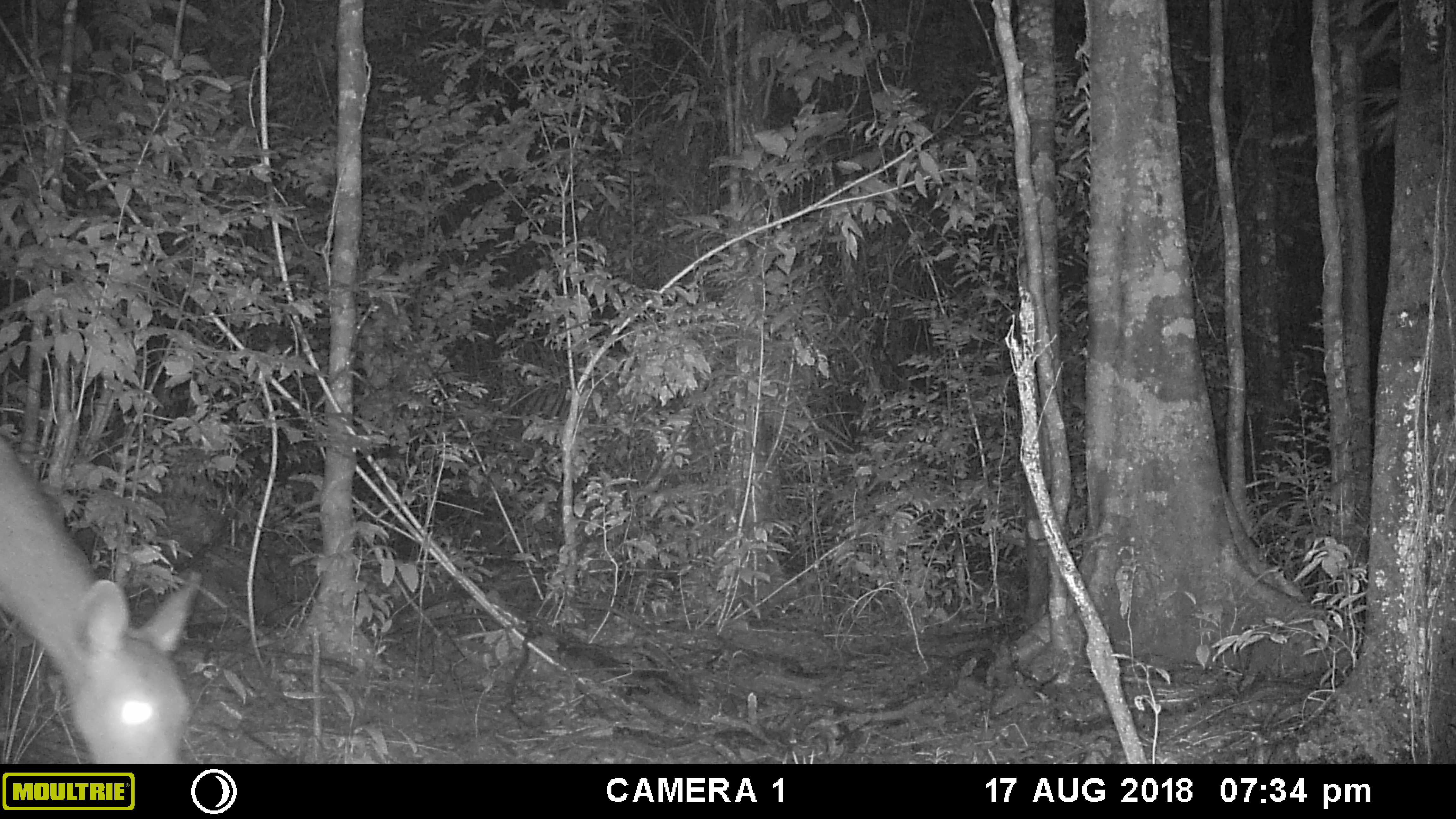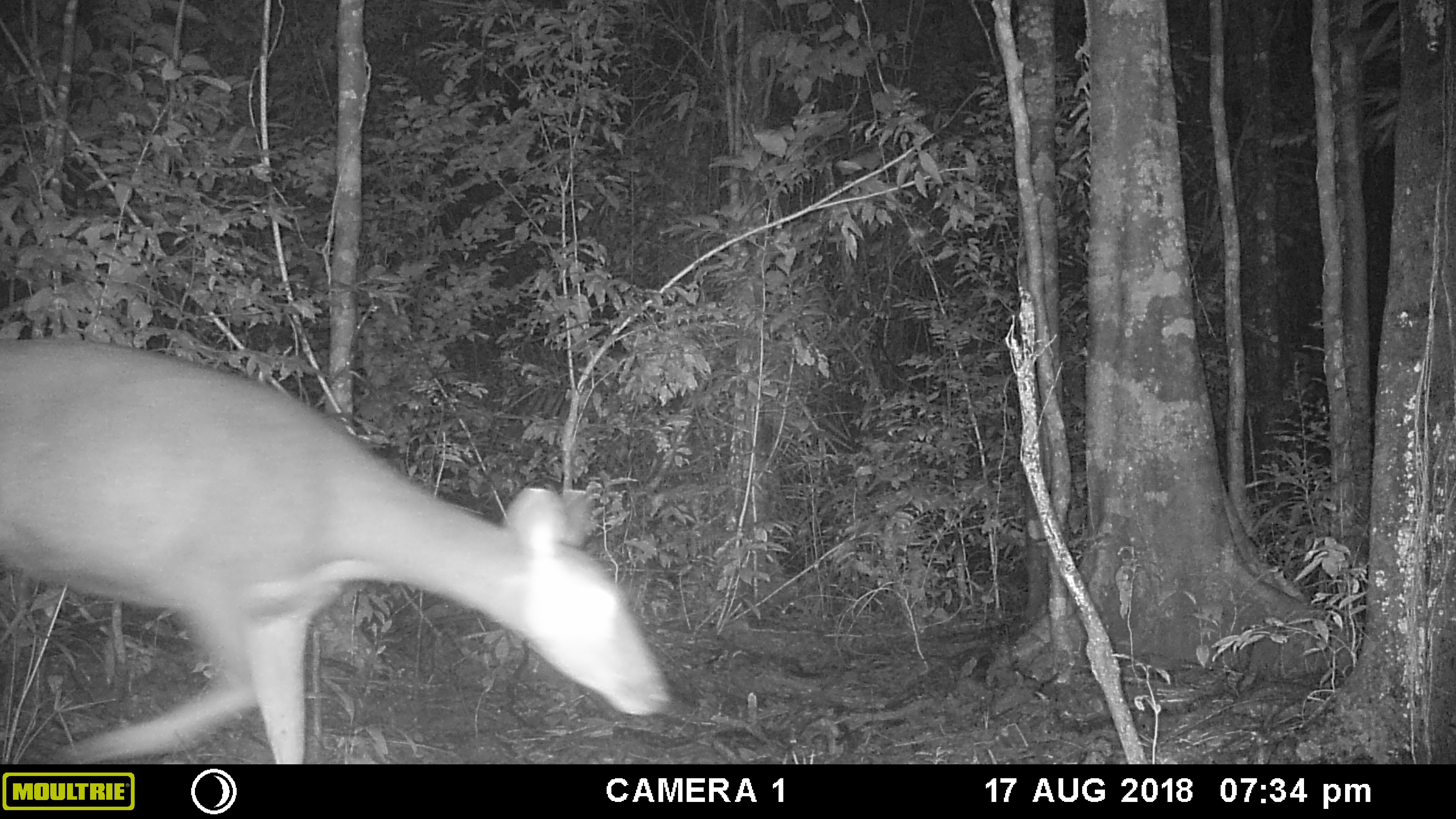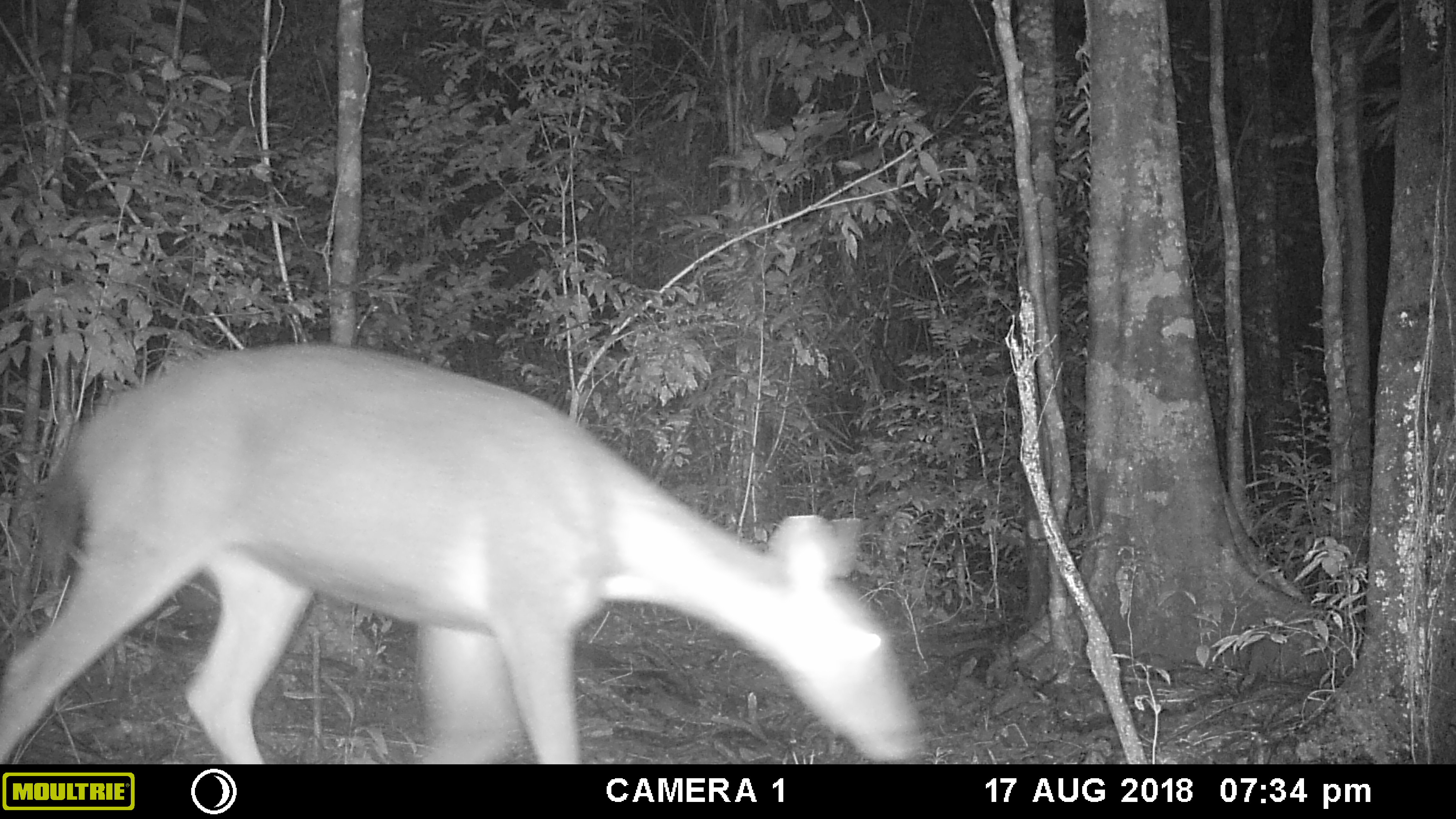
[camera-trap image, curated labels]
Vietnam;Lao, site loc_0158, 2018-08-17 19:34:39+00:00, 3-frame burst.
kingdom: Animalia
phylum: Chordata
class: Mammalia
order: Artiodactyla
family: Cervidae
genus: Rusa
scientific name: Rusa unicolor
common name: sambar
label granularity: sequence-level